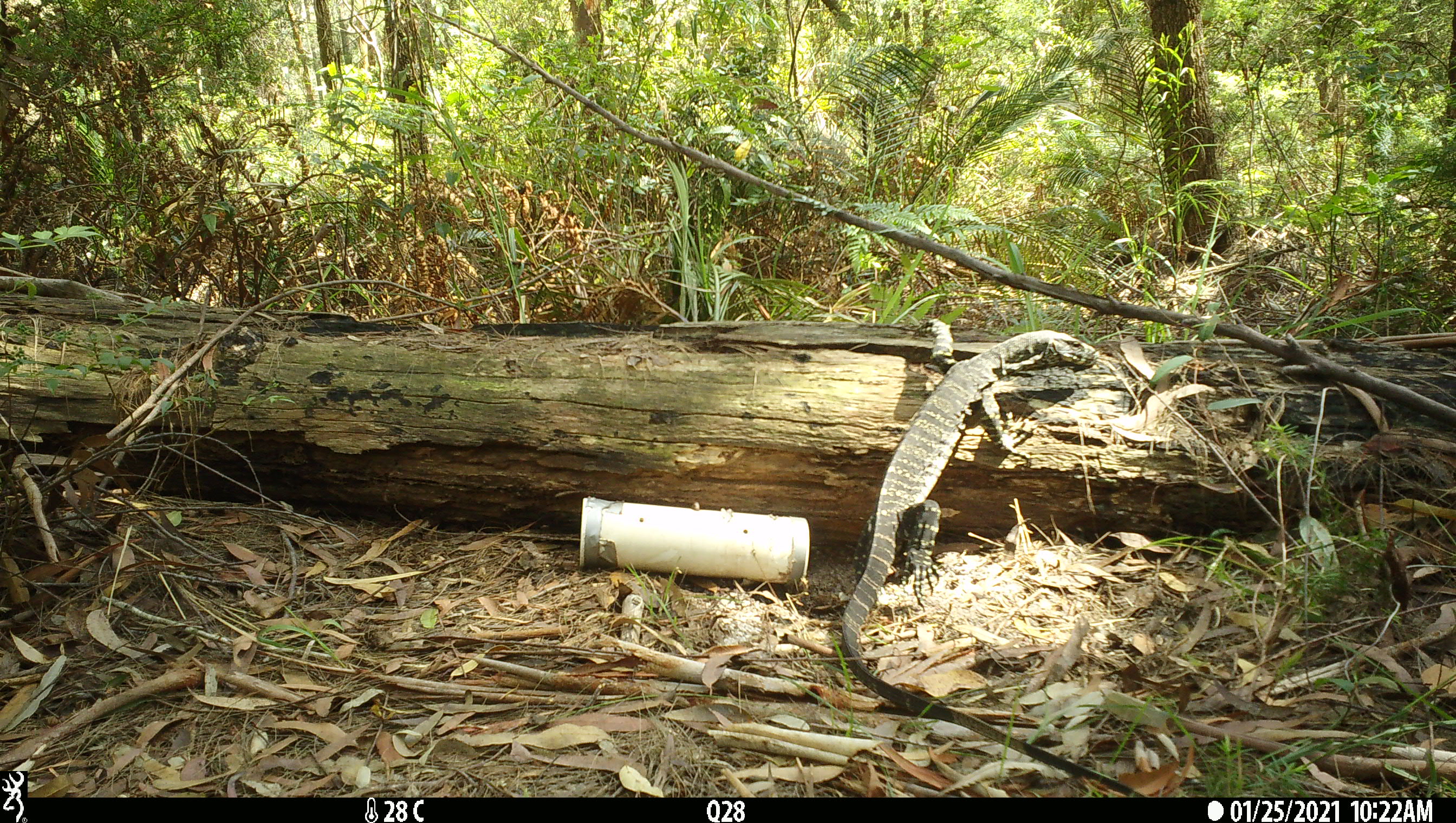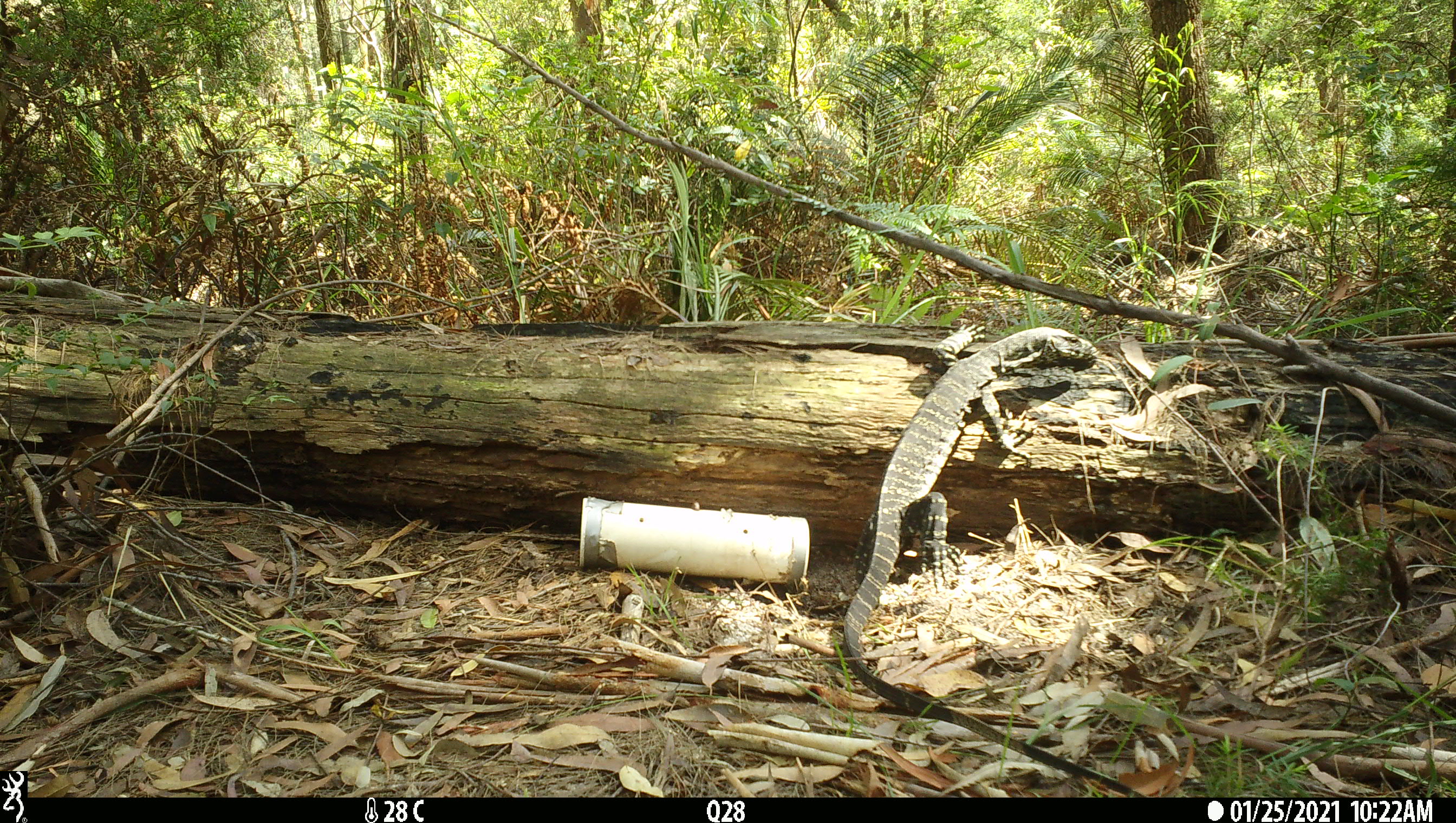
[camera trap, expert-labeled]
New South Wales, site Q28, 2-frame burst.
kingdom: Animalia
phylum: Chordata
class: Reptilia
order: Squamata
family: Varanidae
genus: Varanus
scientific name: Varanus varius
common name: lace monitor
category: goanna